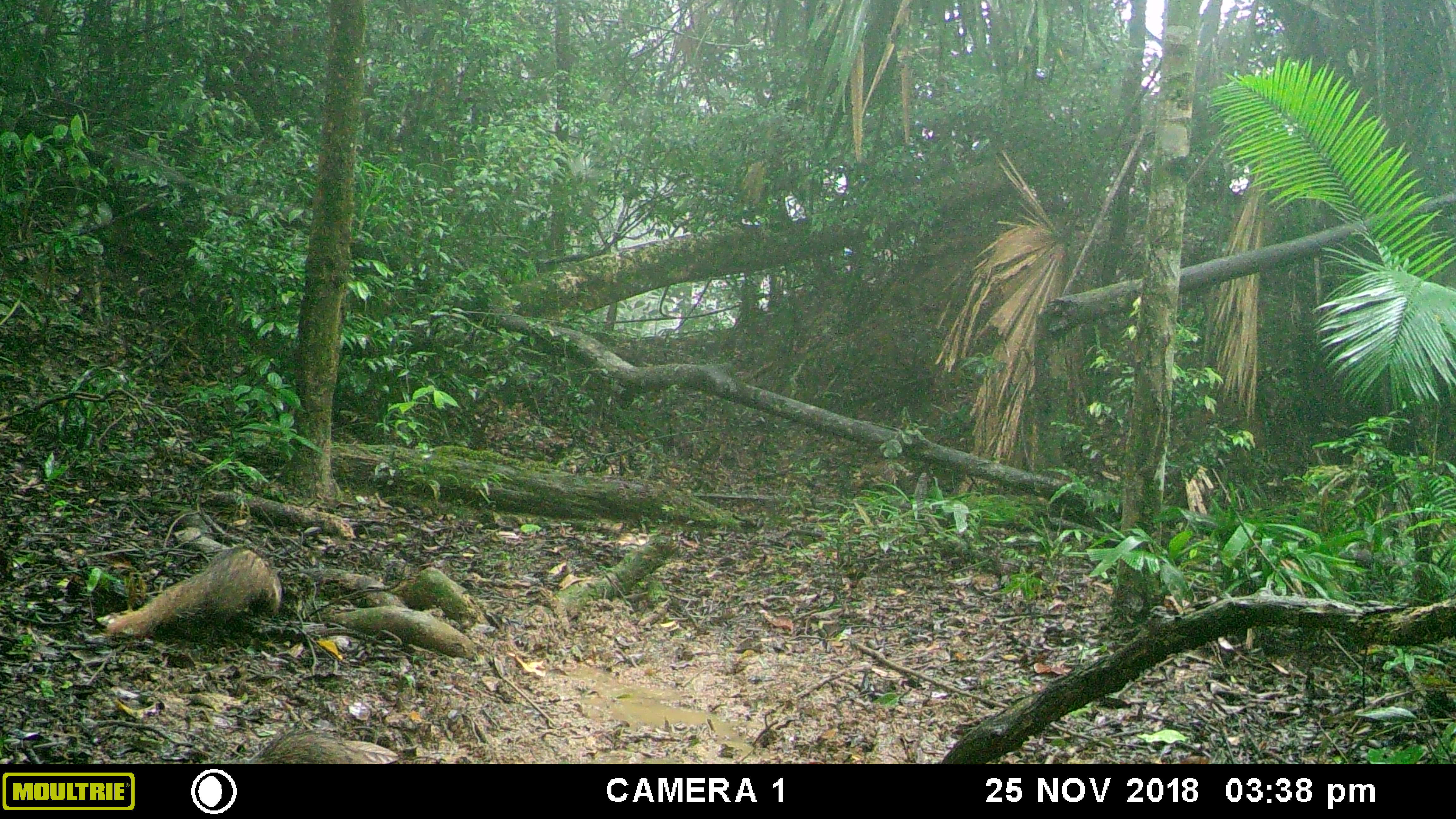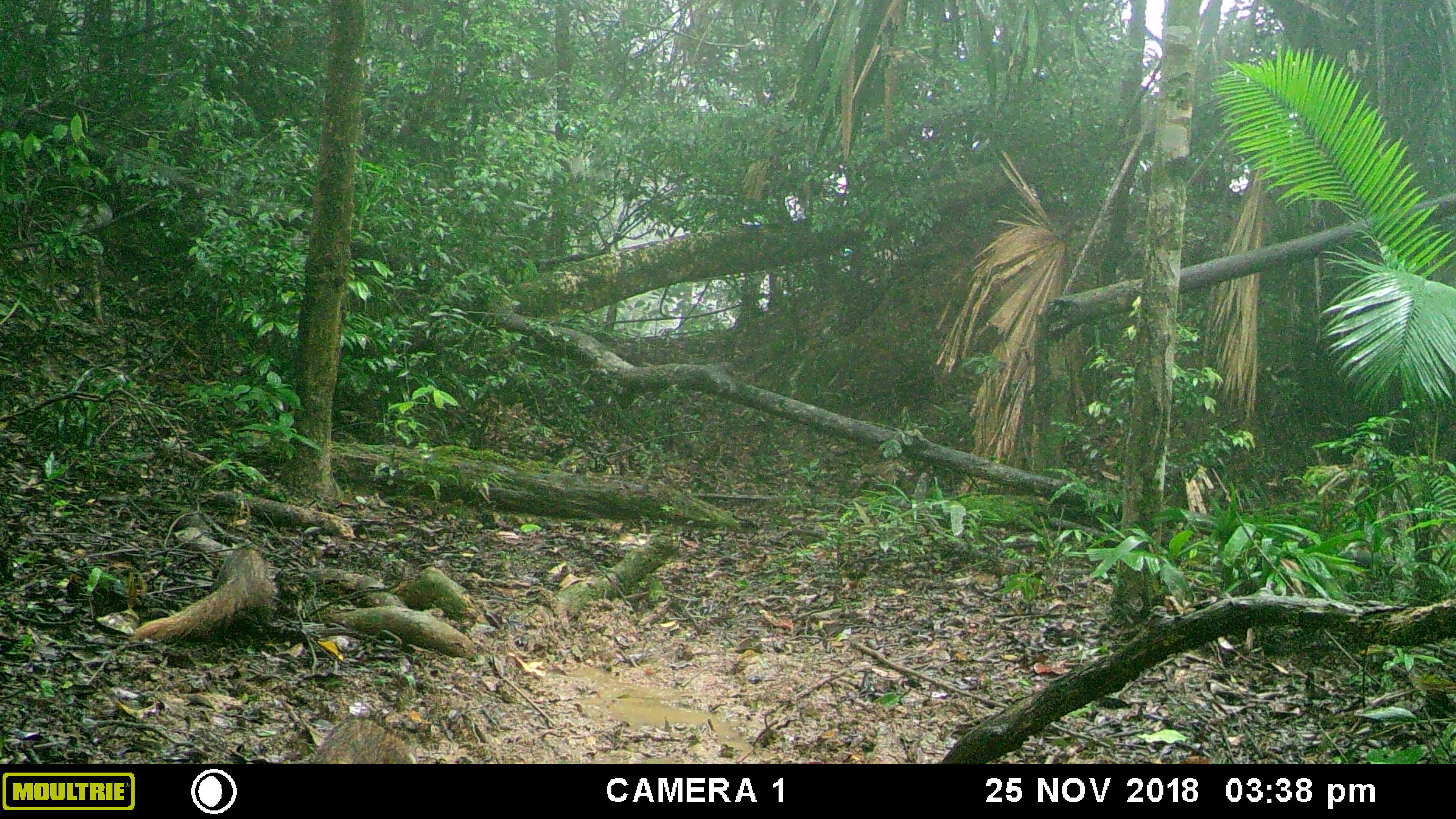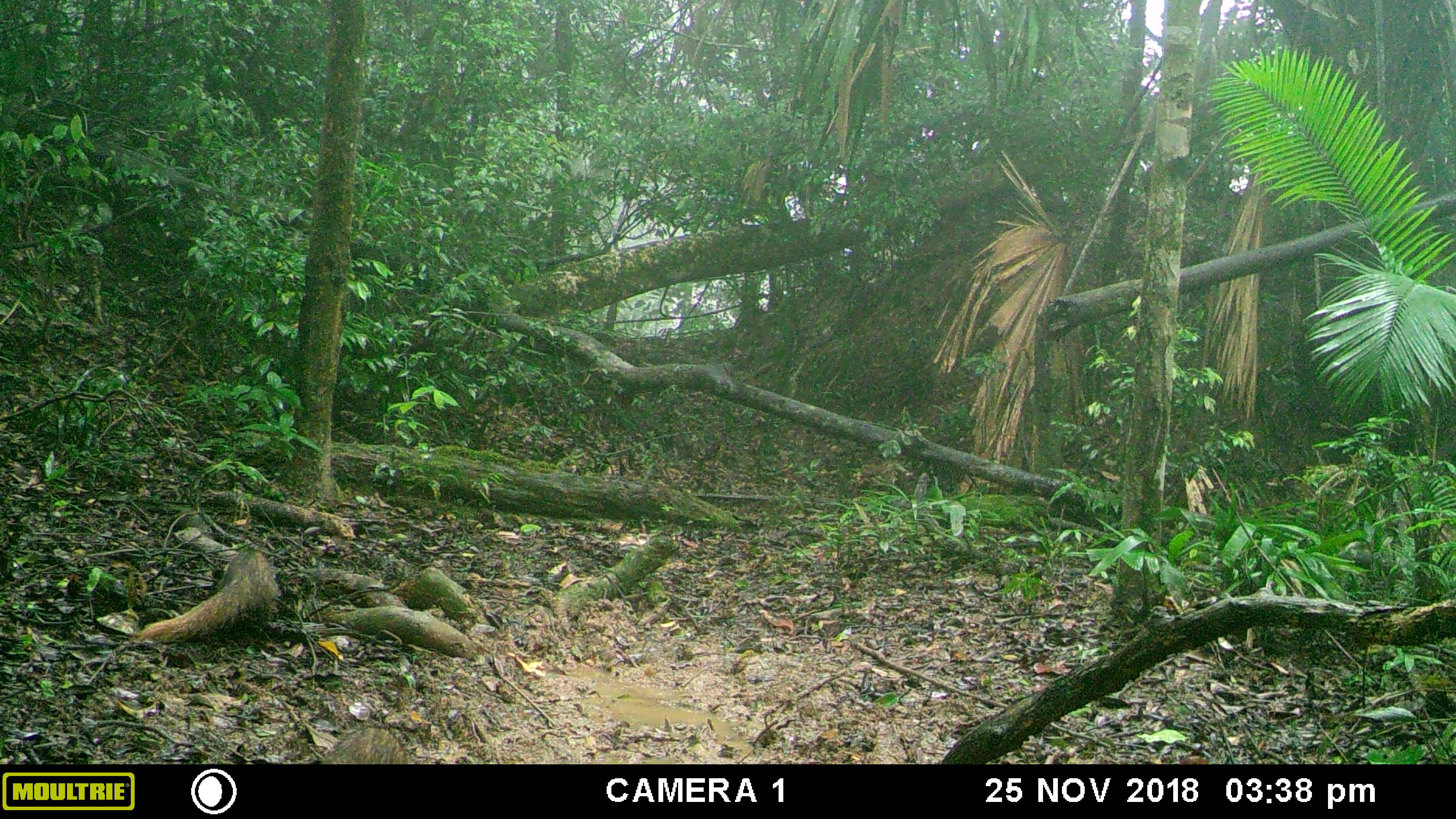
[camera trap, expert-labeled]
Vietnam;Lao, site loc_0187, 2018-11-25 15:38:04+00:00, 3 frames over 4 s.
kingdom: Animalia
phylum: Chordata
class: Mammalia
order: Carnivora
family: Herpestidae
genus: Urva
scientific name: Urva urva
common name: crab-eating mongoose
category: crab eating mongoose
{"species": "crab eating mongoose (crab-eating mongoose) (Urva urva)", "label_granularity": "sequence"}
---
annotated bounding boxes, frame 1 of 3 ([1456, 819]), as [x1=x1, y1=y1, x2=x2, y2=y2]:
crab eating mongoose: [x1=105, y1=546, x2=283, y2=638]; [x1=244, y1=725, x2=360, y2=764]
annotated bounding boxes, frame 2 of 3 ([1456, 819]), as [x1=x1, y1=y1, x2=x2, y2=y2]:
crab eating mongoose: [x1=133, y1=546, x2=277, y2=638]; [x1=312, y1=715, x2=419, y2=764]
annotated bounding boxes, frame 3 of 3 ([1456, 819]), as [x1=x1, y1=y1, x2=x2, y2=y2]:
crab eating mongoose: [x1=137, y1=546, x2=277, y2=638]; [x1=318, y1=726, x2=410, y2=764]